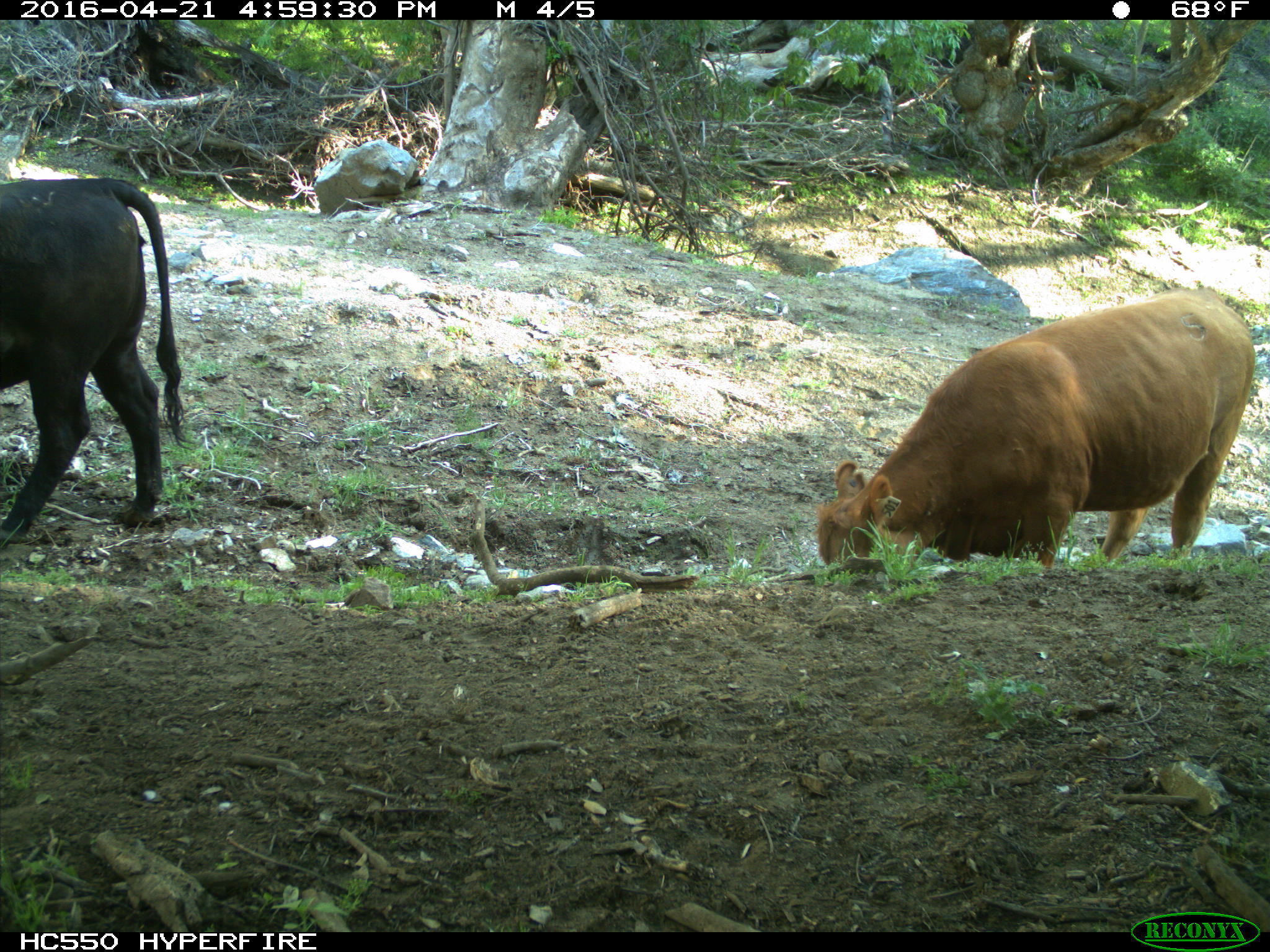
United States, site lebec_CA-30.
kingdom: Animalia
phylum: Chordata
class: Mammalia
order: Artiodactyla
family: Bovidae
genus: Bos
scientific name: Bos taurus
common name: domestic cow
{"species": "Bos taurus (domestic cow)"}